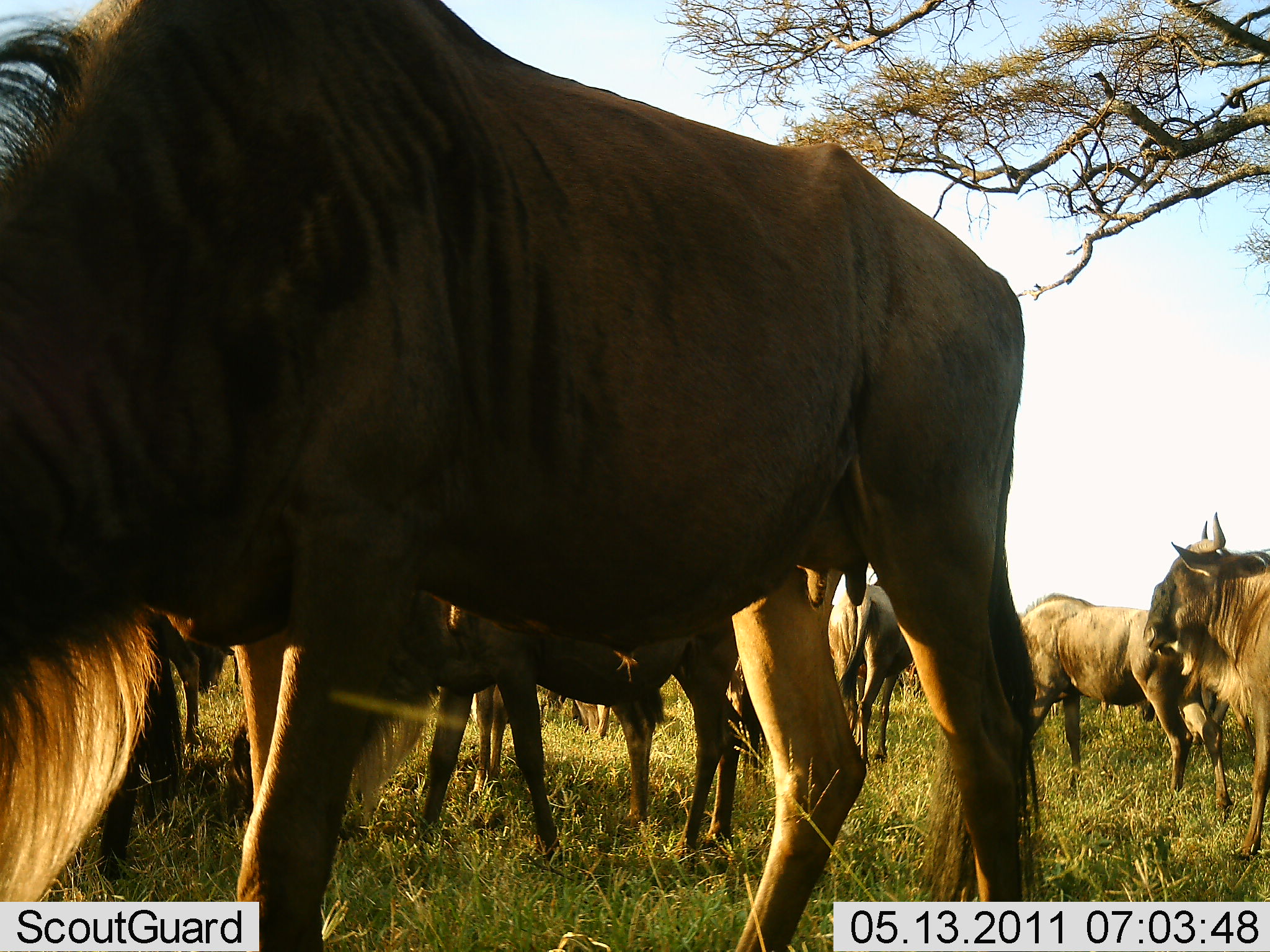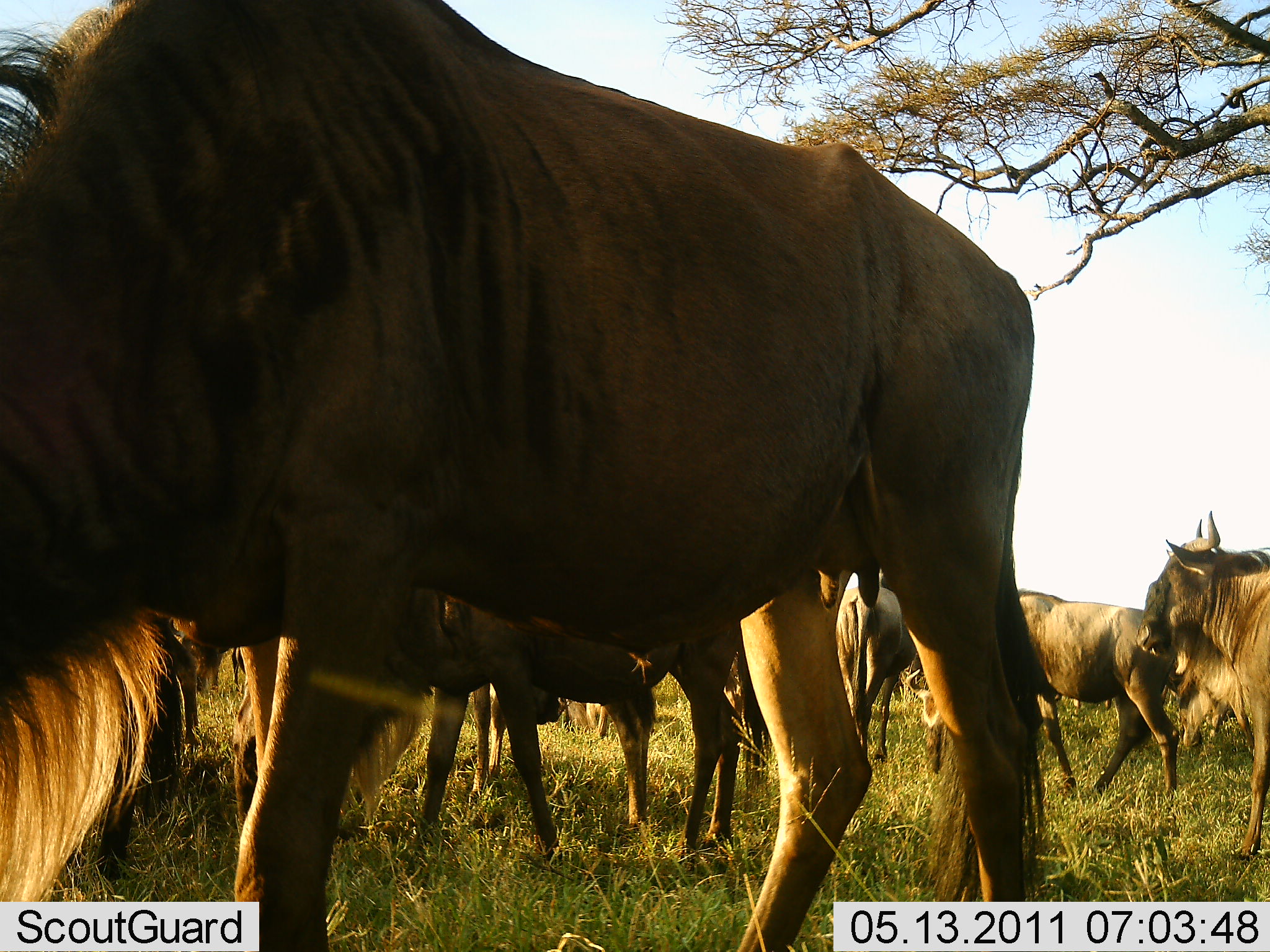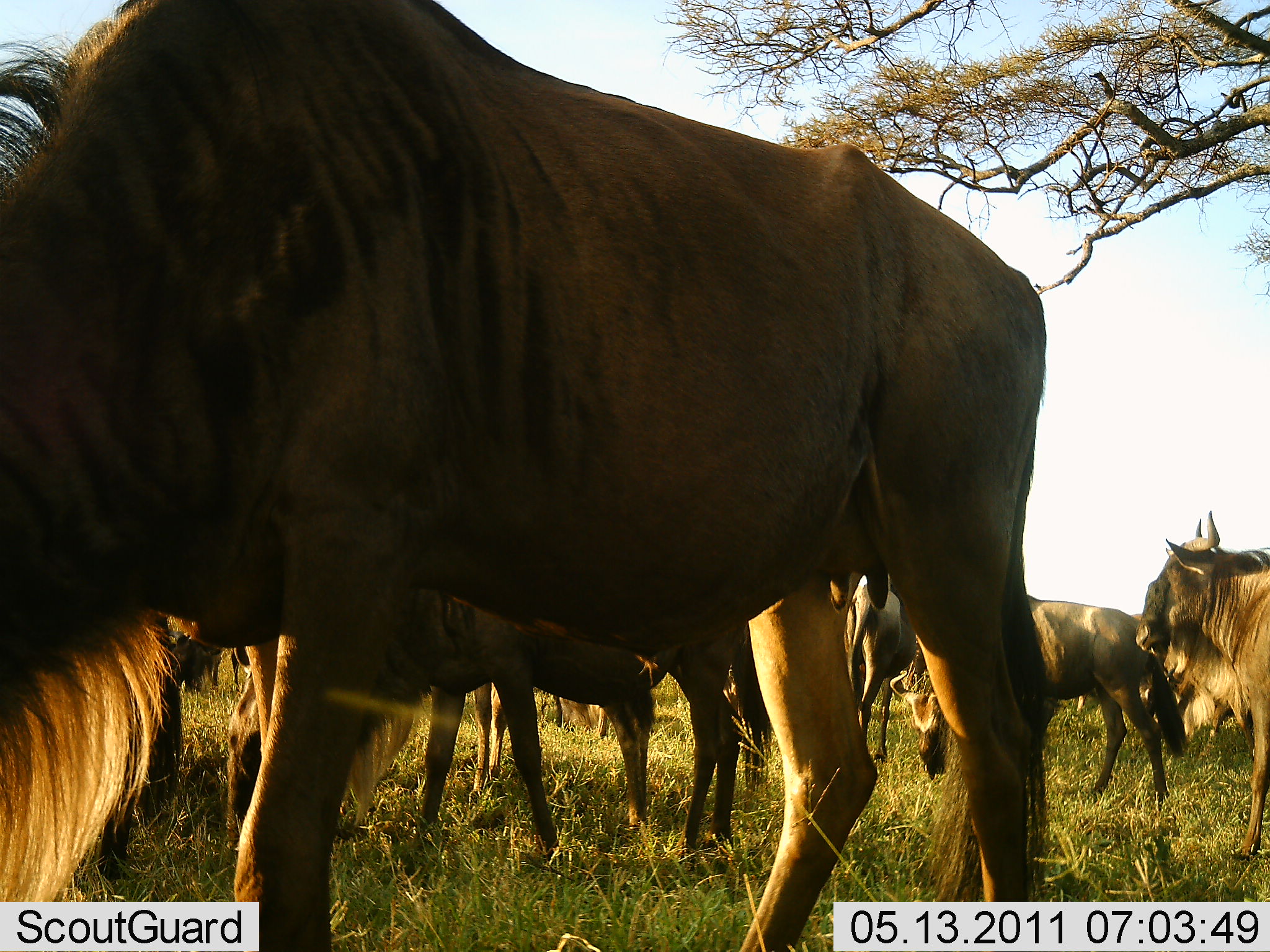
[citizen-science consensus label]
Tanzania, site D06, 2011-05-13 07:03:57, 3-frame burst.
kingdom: Animalia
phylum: Chordata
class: Mammalia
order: Artiodactyla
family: Bovidae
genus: Connochaetes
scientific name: Connochaetes taurinus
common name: blue wildebeest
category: wildebeest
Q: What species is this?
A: Wildebeest (blue wildebeest) (Connochaetes taurinus).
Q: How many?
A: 11-50.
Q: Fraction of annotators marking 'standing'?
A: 85%.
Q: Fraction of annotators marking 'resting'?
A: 0%.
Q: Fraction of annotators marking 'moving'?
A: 54%.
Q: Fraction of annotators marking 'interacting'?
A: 0%.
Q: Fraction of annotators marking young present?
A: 8%.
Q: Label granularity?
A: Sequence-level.